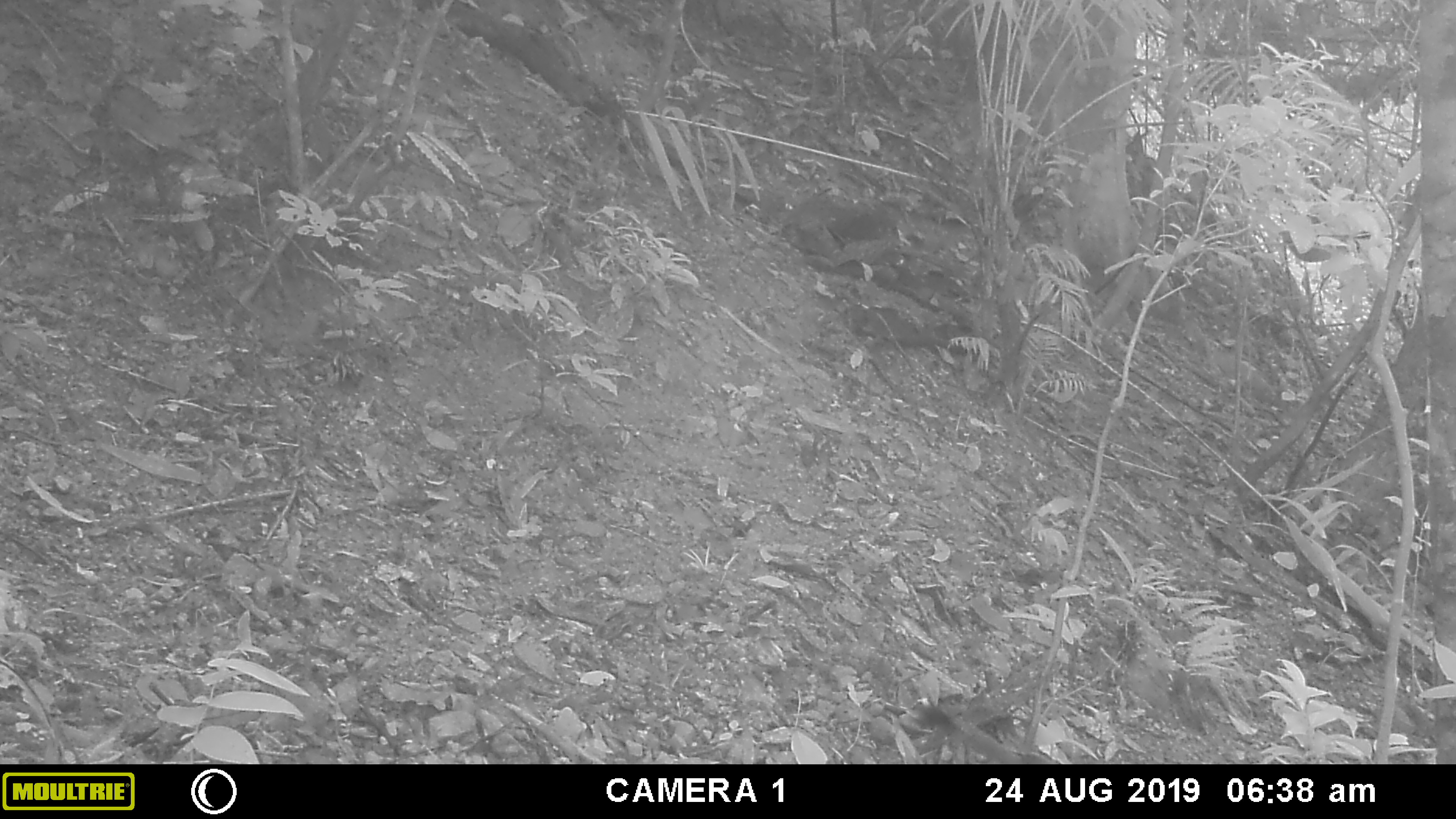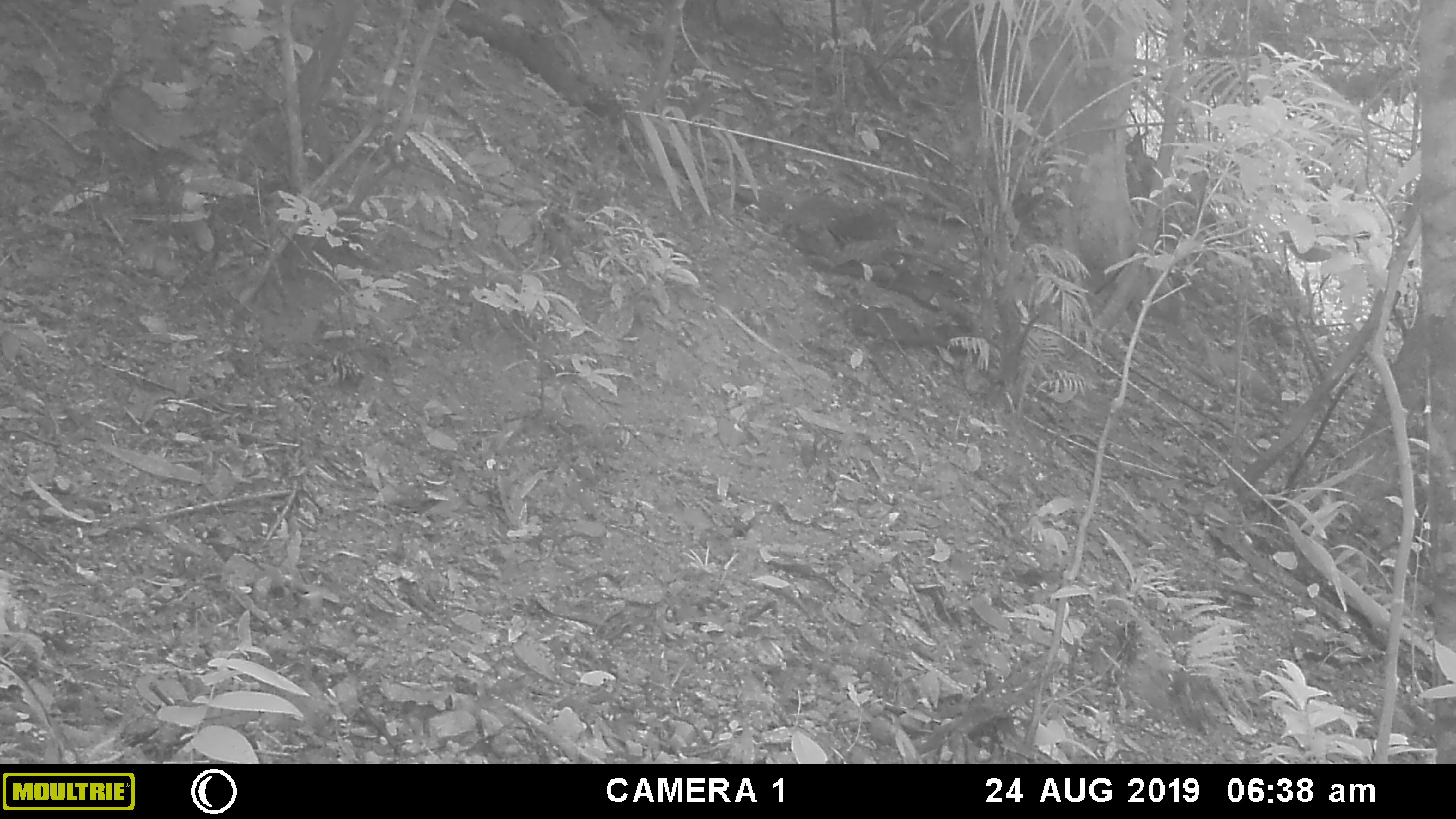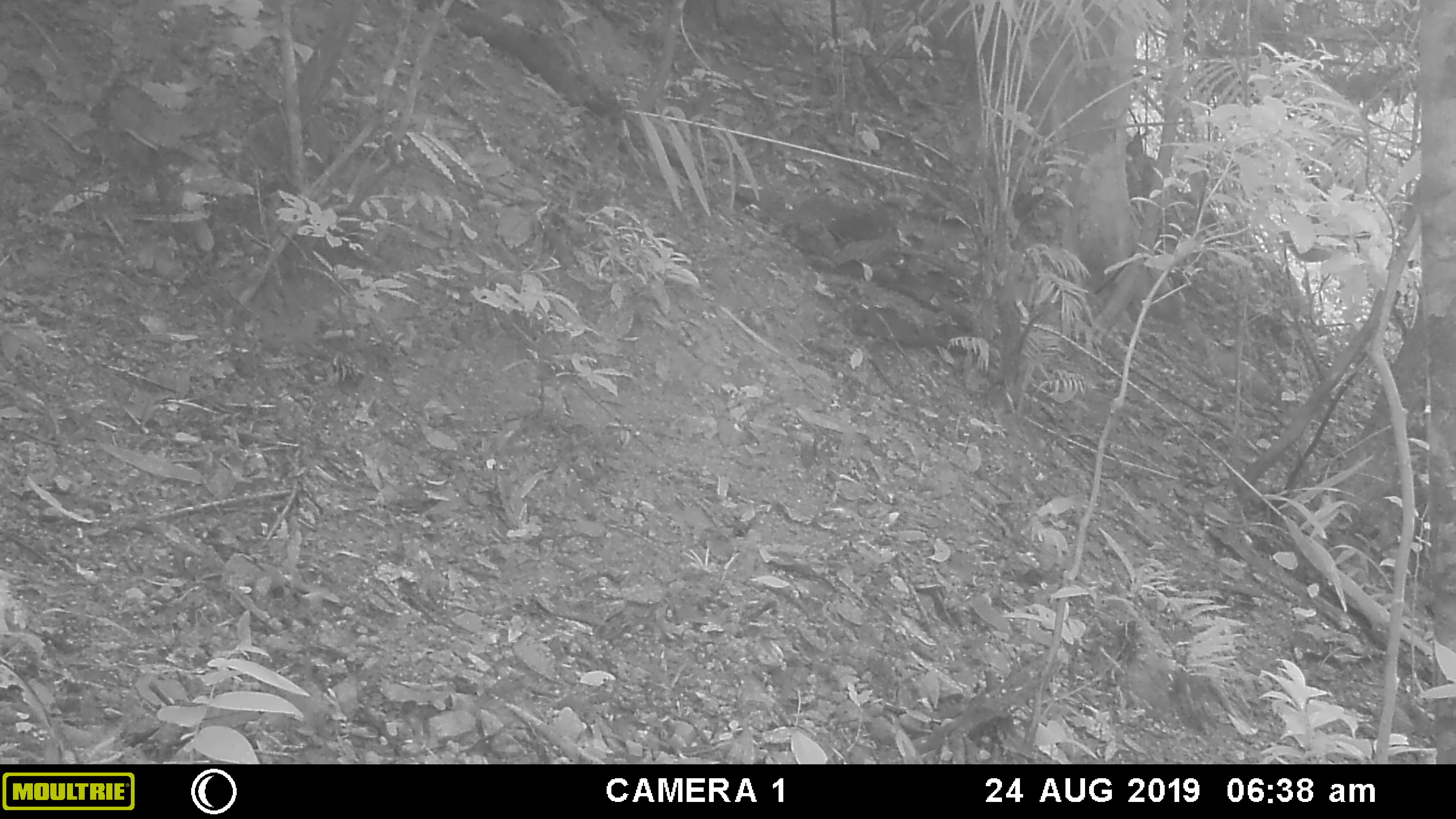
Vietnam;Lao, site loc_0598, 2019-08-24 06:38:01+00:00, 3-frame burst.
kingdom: Animalia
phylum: Chordata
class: Mammalia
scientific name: Mammalia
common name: mammal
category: unidentified small mammal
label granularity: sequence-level